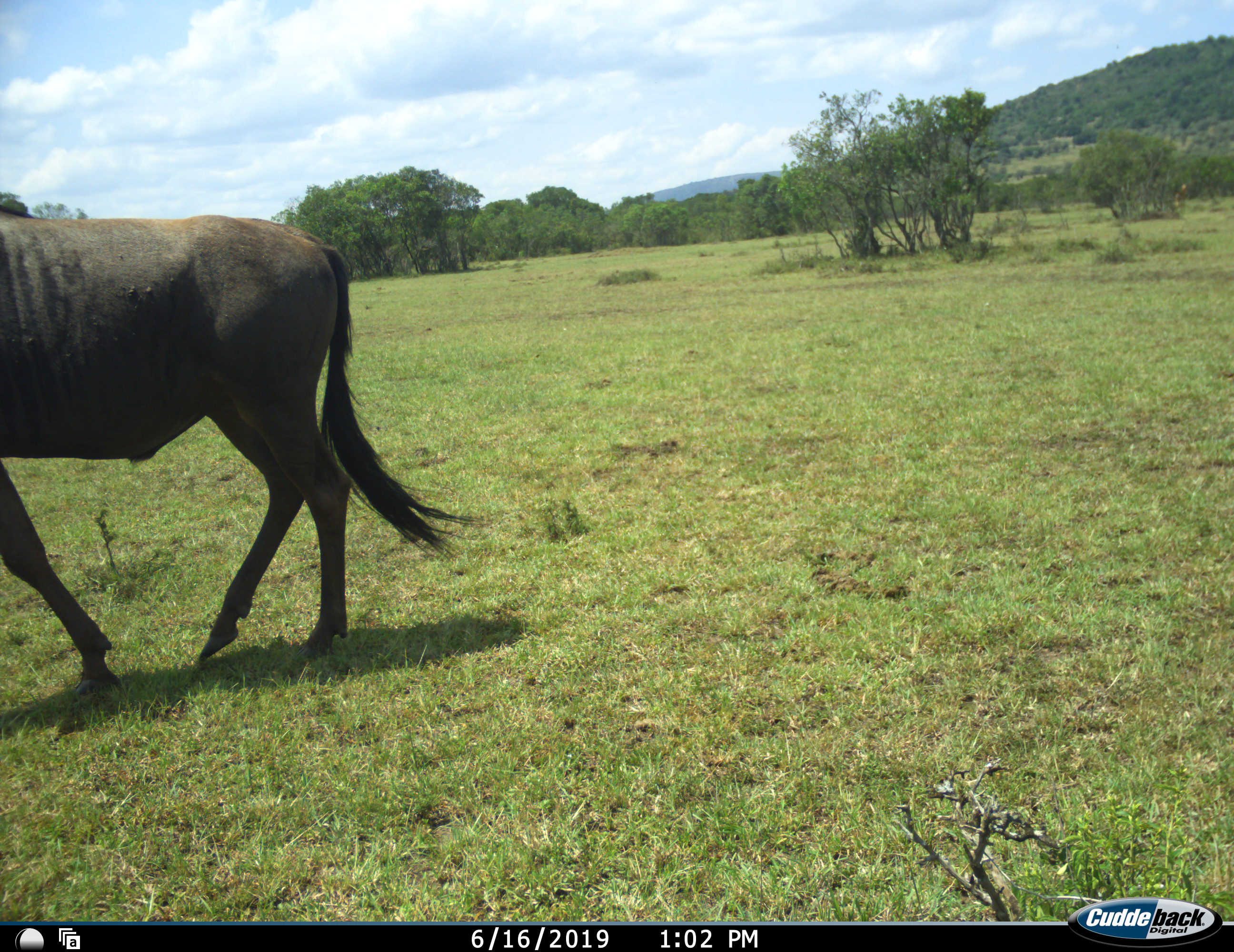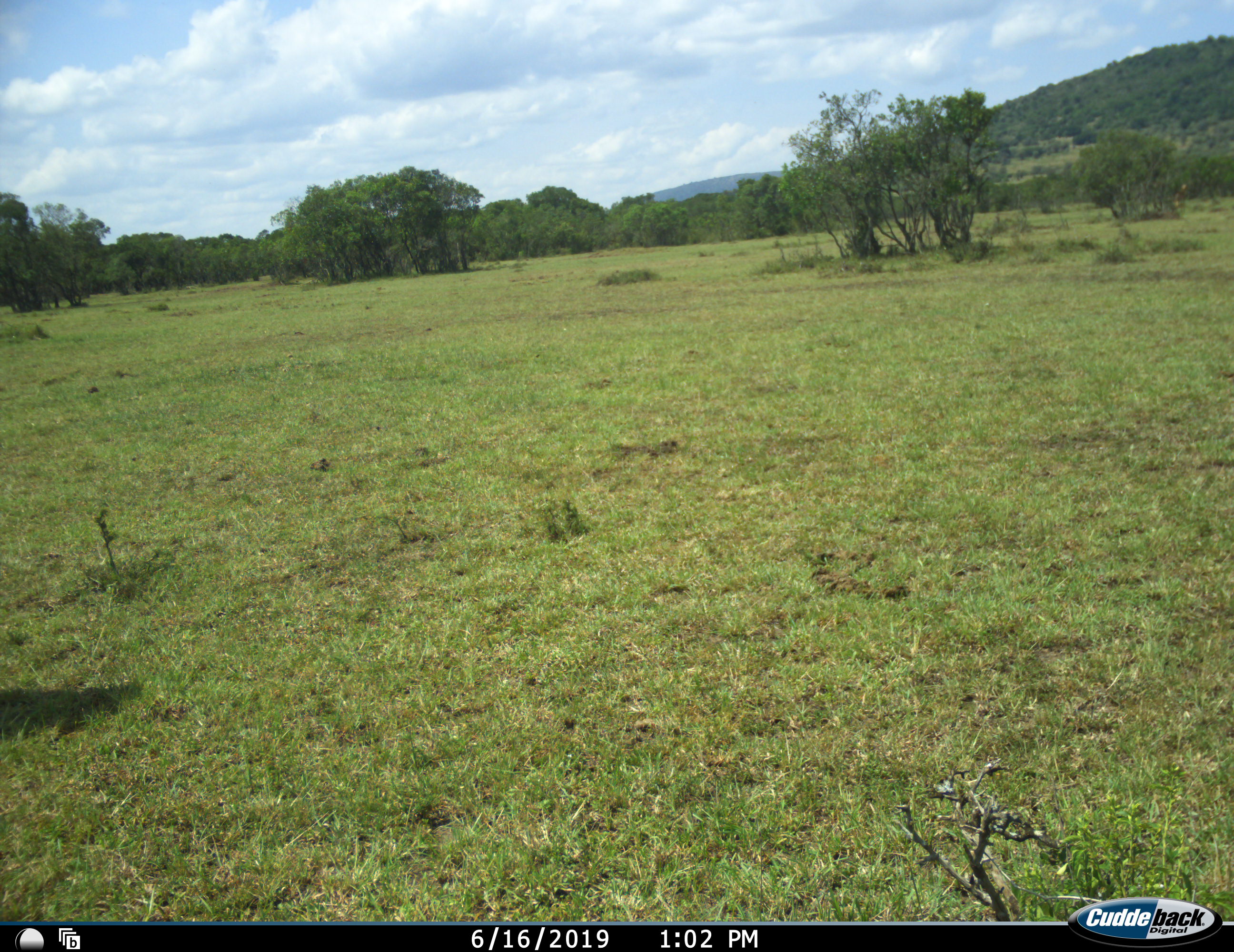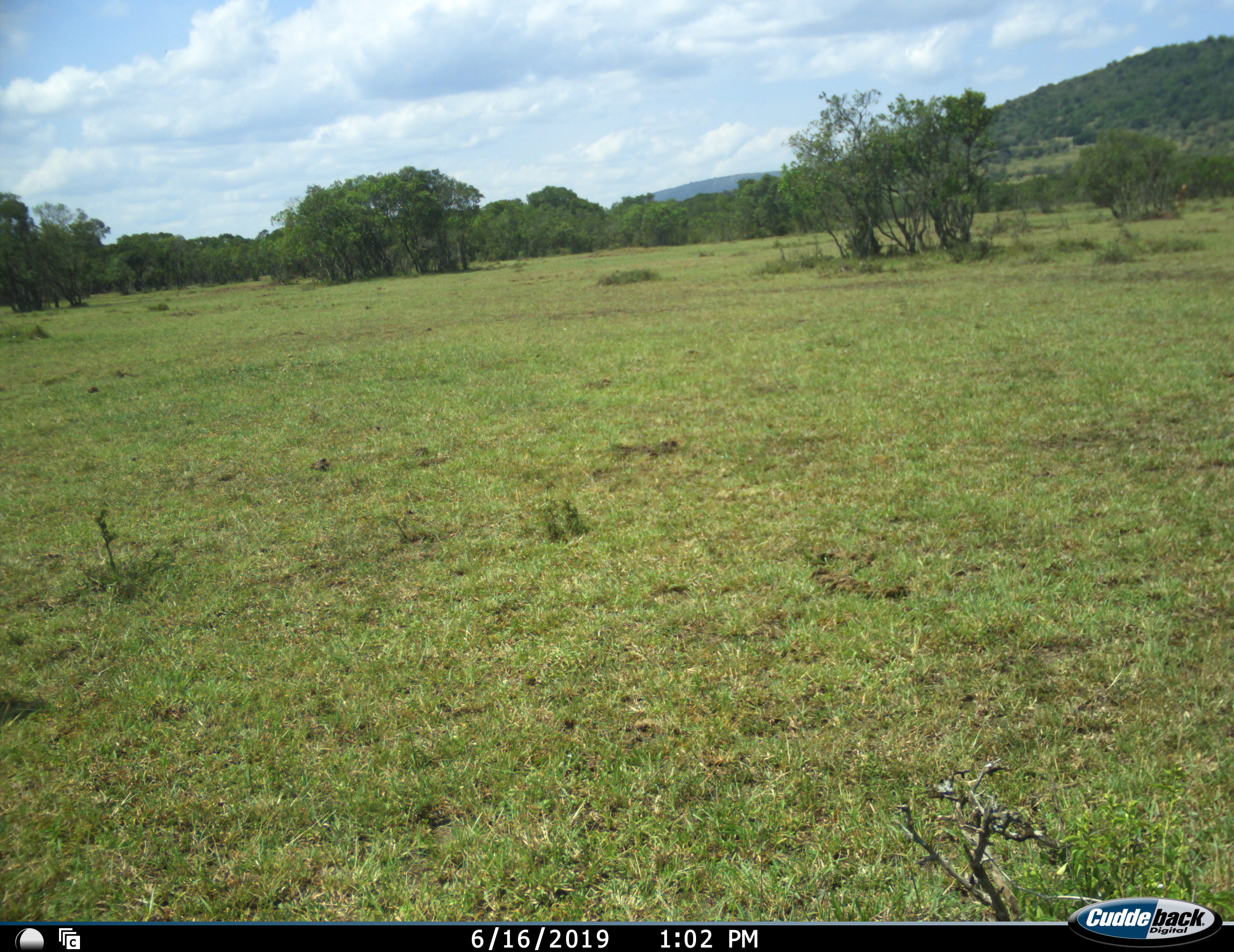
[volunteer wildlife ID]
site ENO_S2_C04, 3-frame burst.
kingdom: Animalia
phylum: Chordata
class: Mammalia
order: Artiodactyla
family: Bovidae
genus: Connochaetes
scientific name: Connochaetes taurinus taurinus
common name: blue wildebeest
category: wildebeestblue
Wildebeestblue (blue wildebeest) (Connochaetes taurinus taurinus), count 1. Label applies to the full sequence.